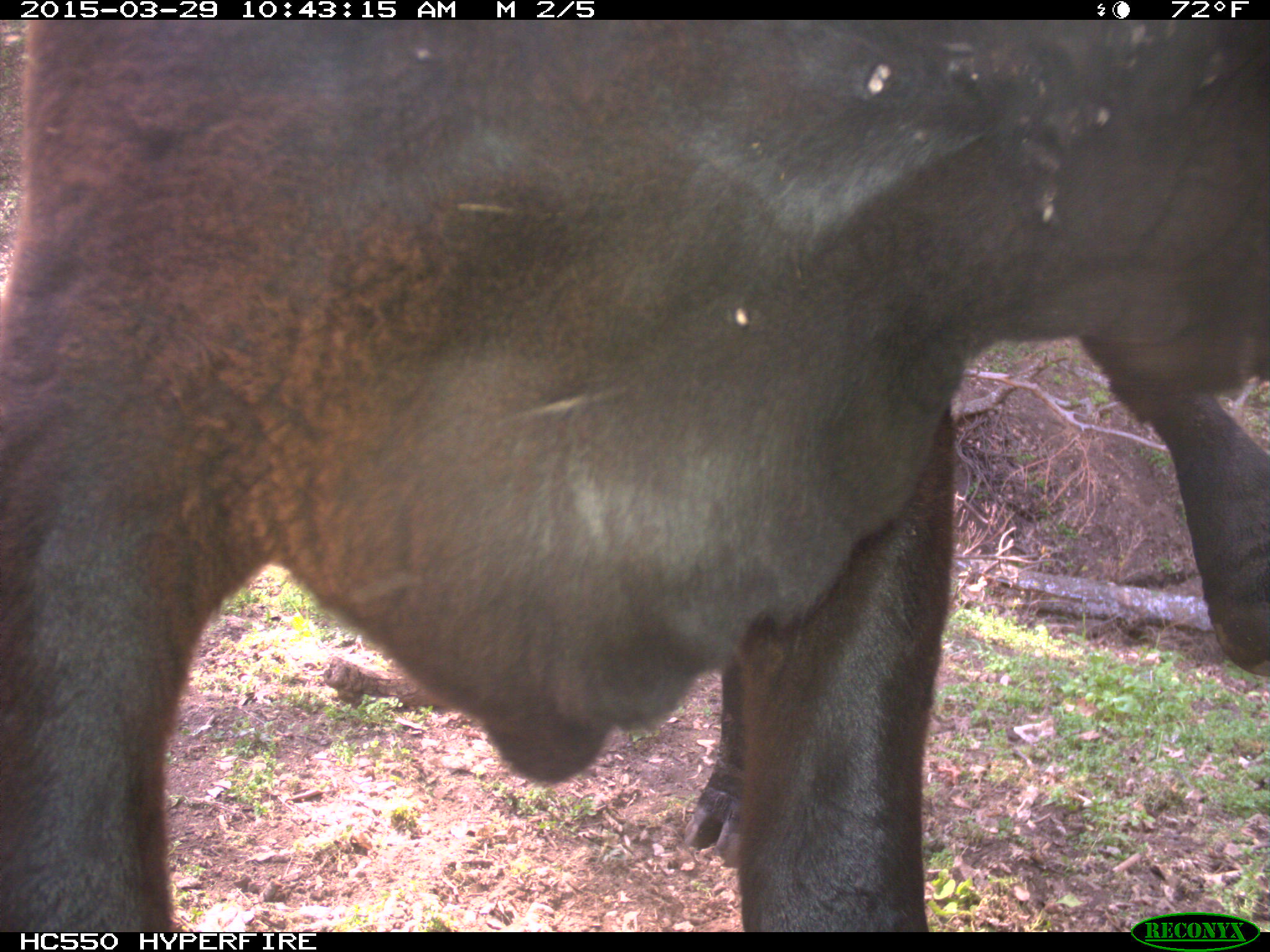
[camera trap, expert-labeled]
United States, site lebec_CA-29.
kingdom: Animalia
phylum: Chordata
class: Mammalia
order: Artiodactyla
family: Bovidae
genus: Bos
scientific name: Bos taurus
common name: domestic cow